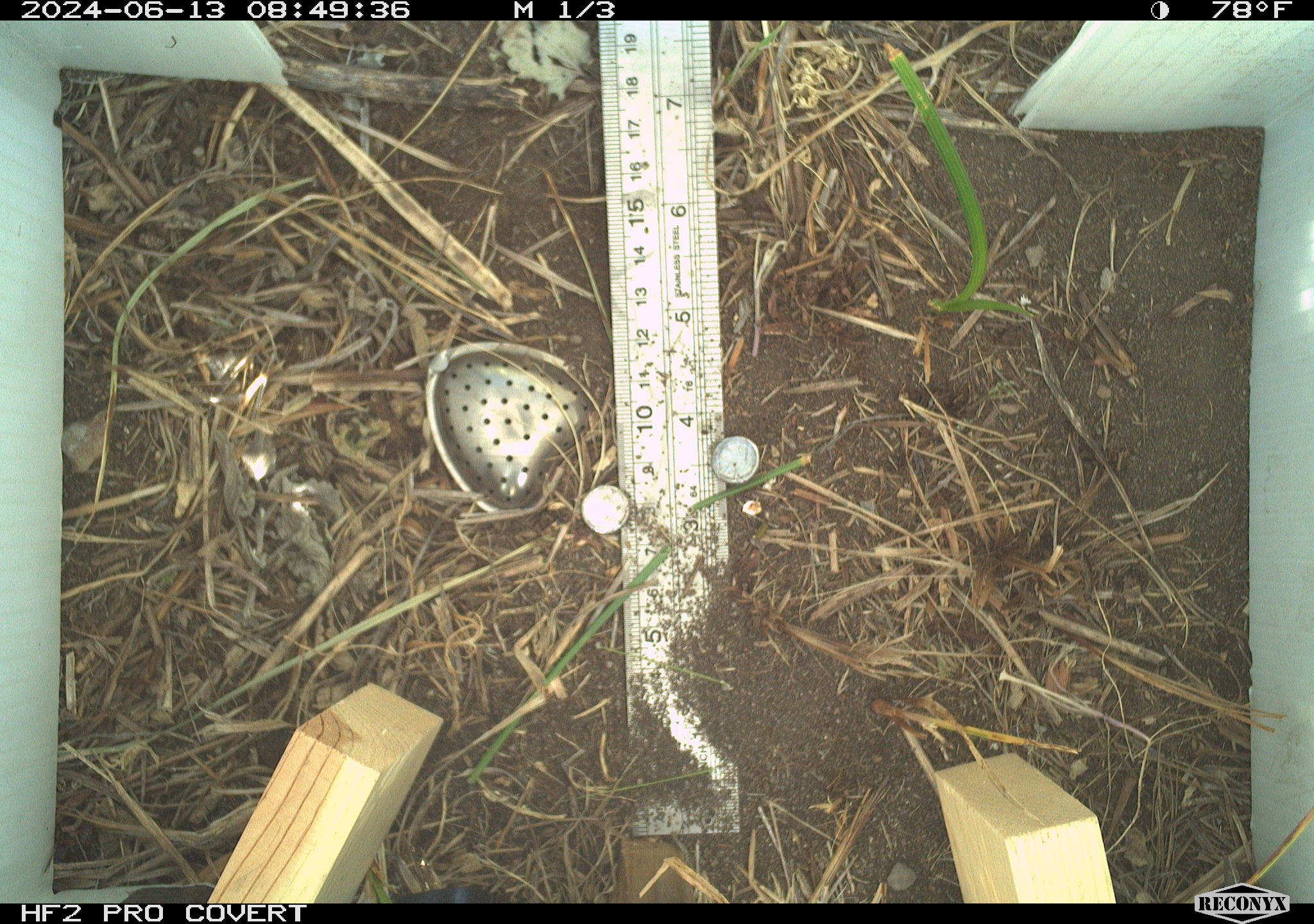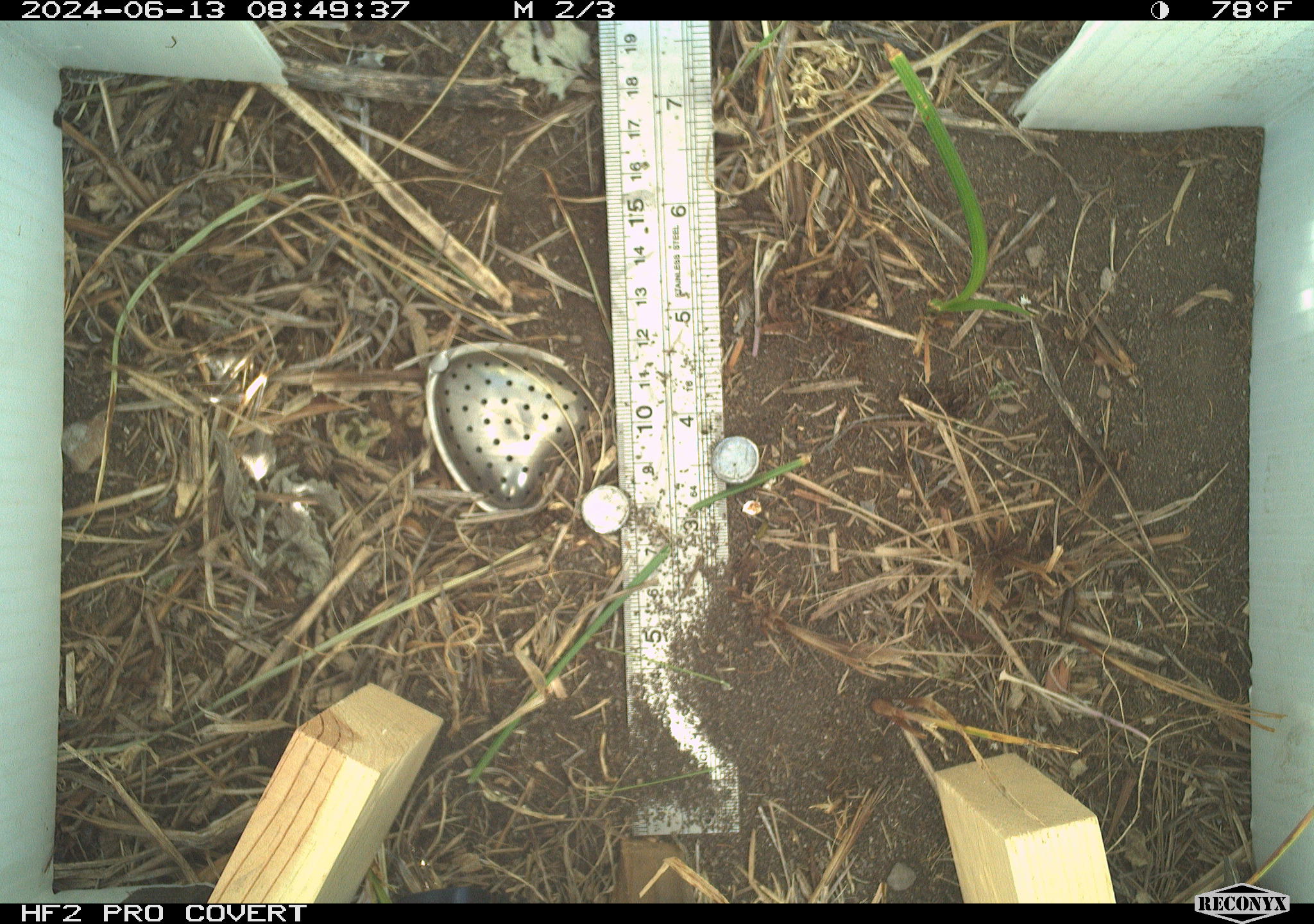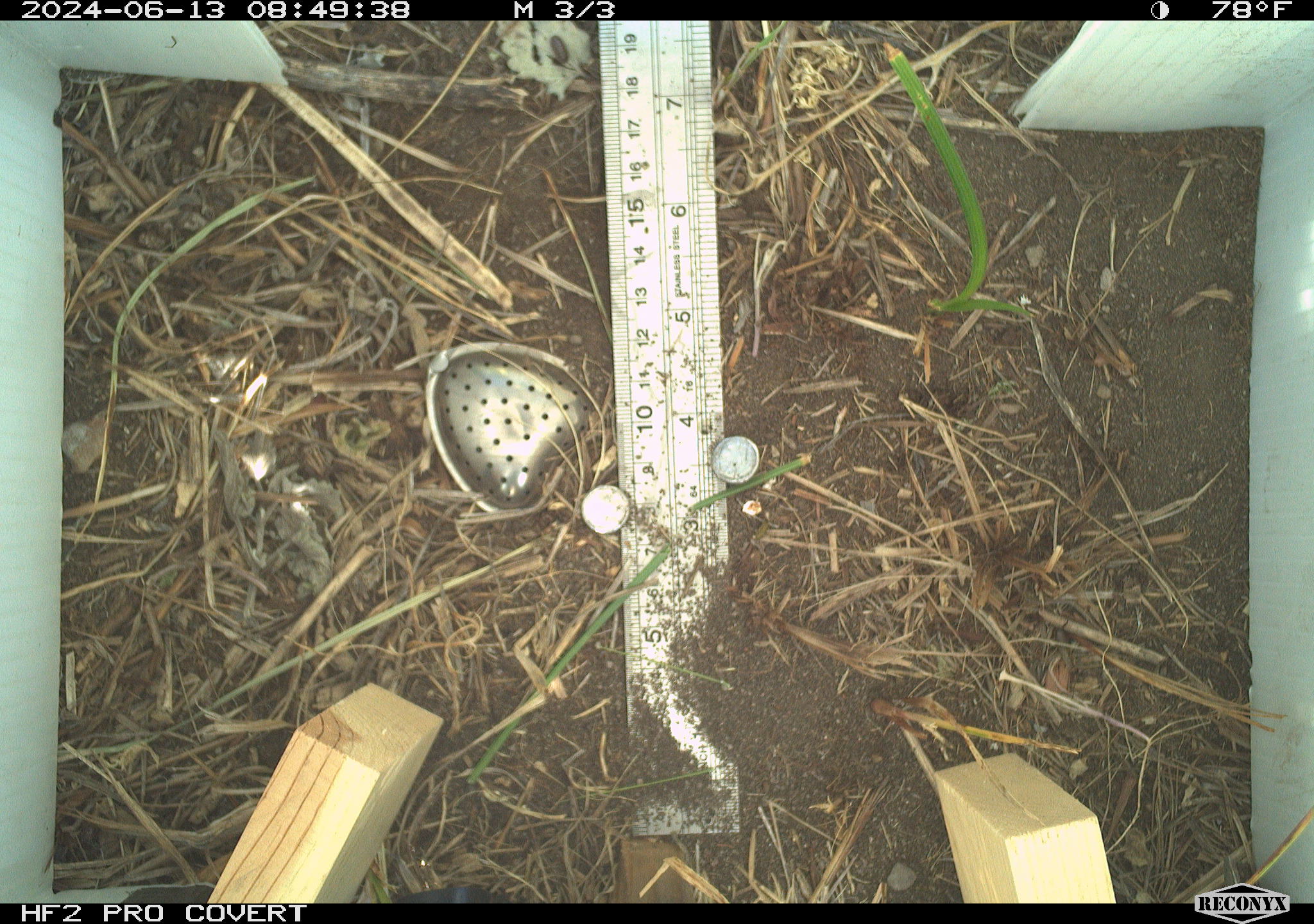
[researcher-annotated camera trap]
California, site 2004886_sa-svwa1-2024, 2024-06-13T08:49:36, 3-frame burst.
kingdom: Animalia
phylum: Arthropoda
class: Insecta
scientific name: Insecta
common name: insect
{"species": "insect (Insecta)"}